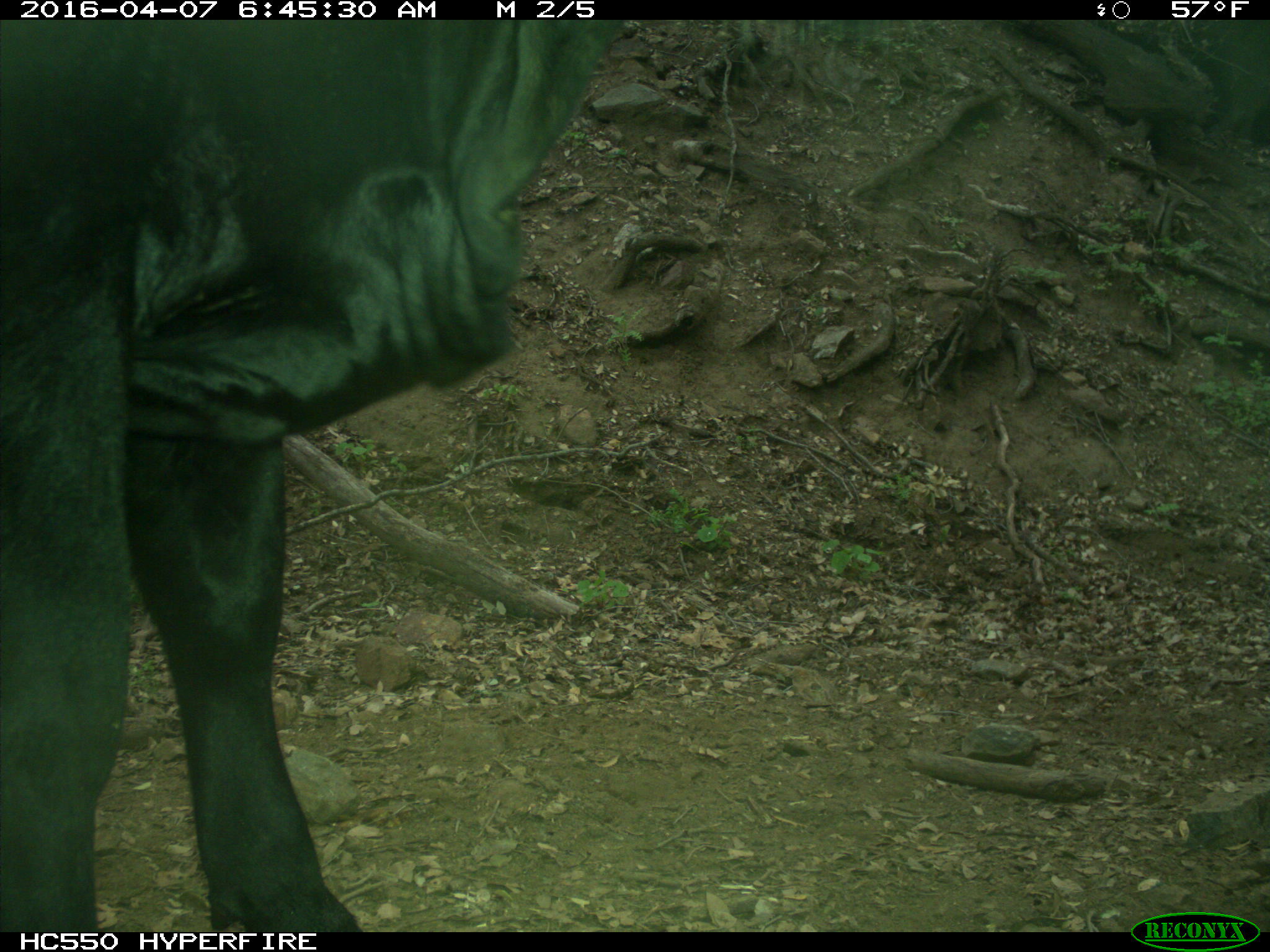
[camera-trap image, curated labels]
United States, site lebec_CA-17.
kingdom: Animalia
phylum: Chordata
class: Mammalia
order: Artiodactyla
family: Bovidae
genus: Bos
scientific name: Bos taurus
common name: domestic cow